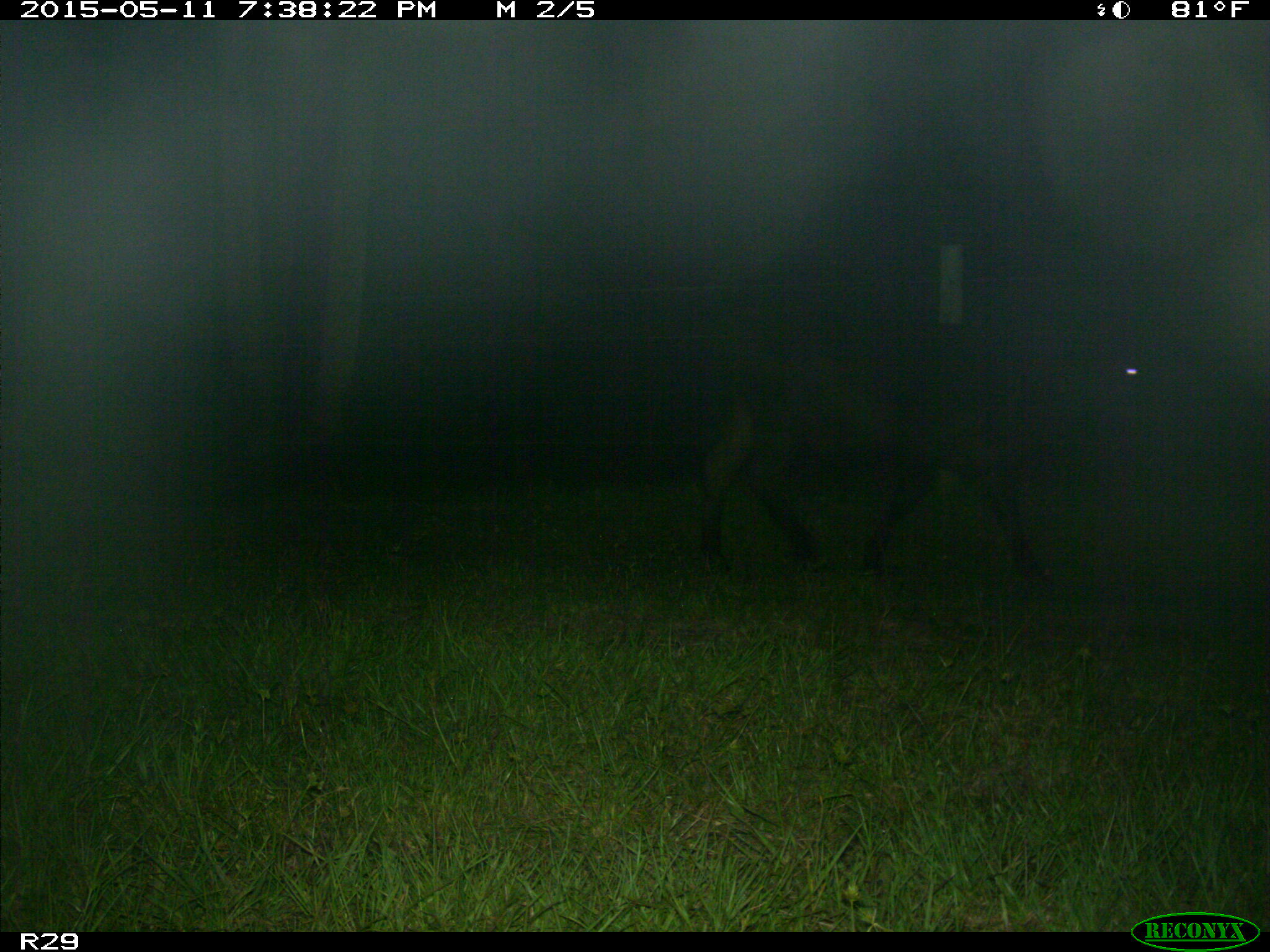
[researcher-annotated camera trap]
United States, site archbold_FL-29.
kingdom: Animalia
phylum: Chordata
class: Mammalia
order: Artiodactyla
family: Bovidae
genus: Bos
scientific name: Bos taurus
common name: domestic cow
Bos taurus (domestic cow).